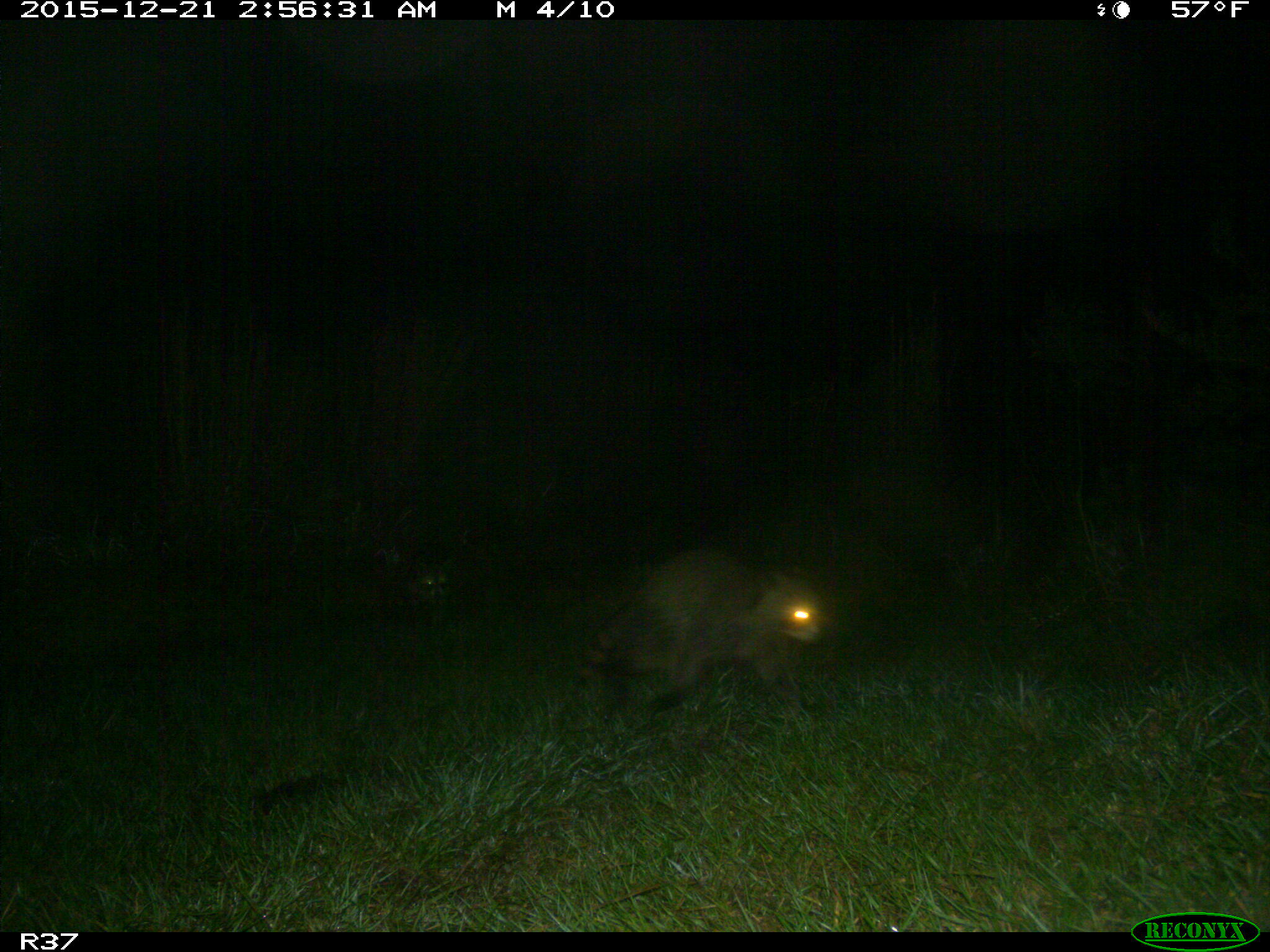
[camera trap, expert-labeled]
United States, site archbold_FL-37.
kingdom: Animalia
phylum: Chordata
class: Mammalia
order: Carnivora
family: Procyonidae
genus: Procyon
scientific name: Procyon lotor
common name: common raccoon